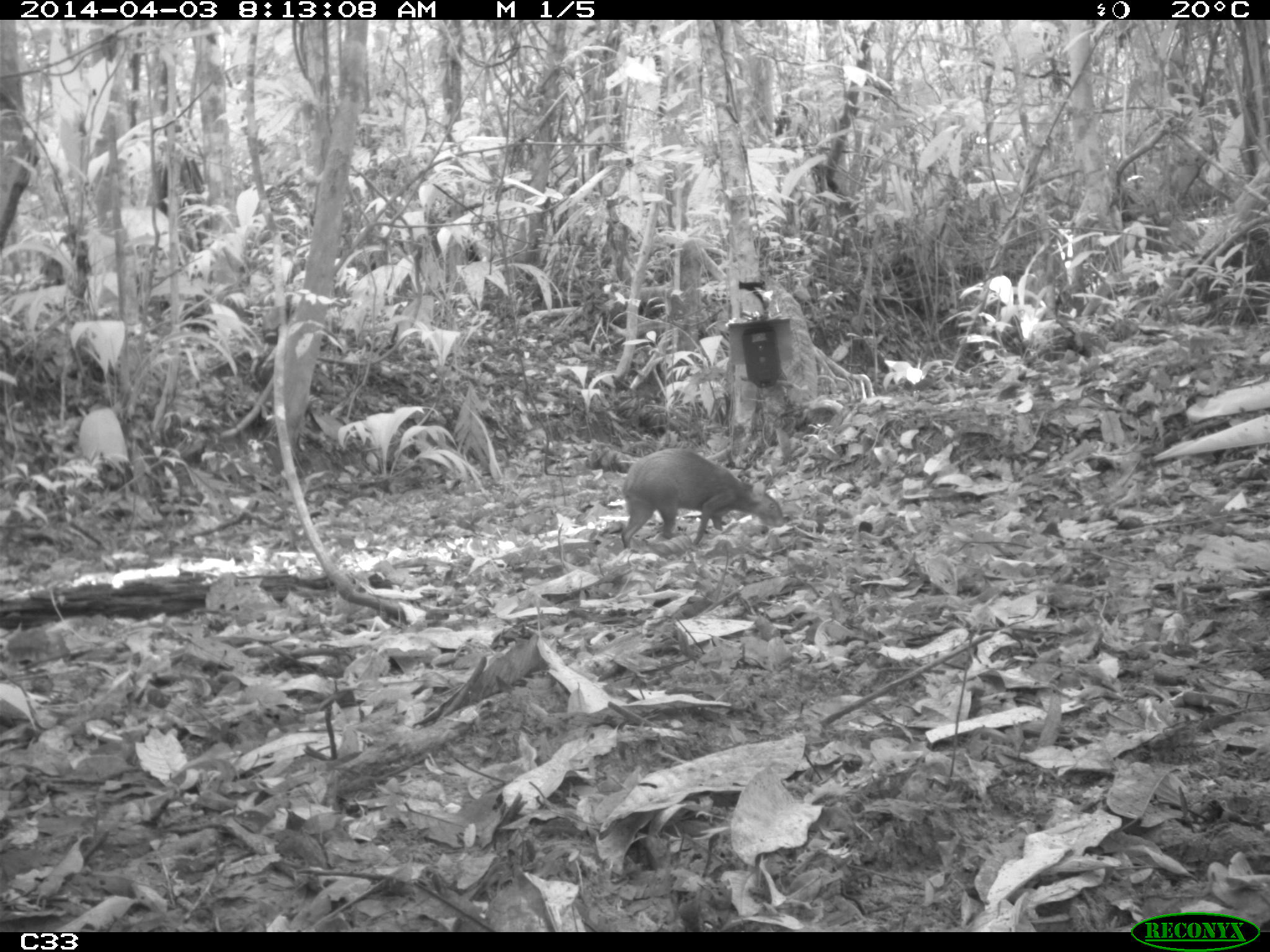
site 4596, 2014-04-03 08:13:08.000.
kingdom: Animalia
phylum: Chordata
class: Mammalia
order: Rodentia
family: Dasyproctidae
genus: Dasyprocta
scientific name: Dasyprocta leporina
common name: red-rumped agouti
Dasyprocta leporina (red-rumped agouti), count 1, age adult.